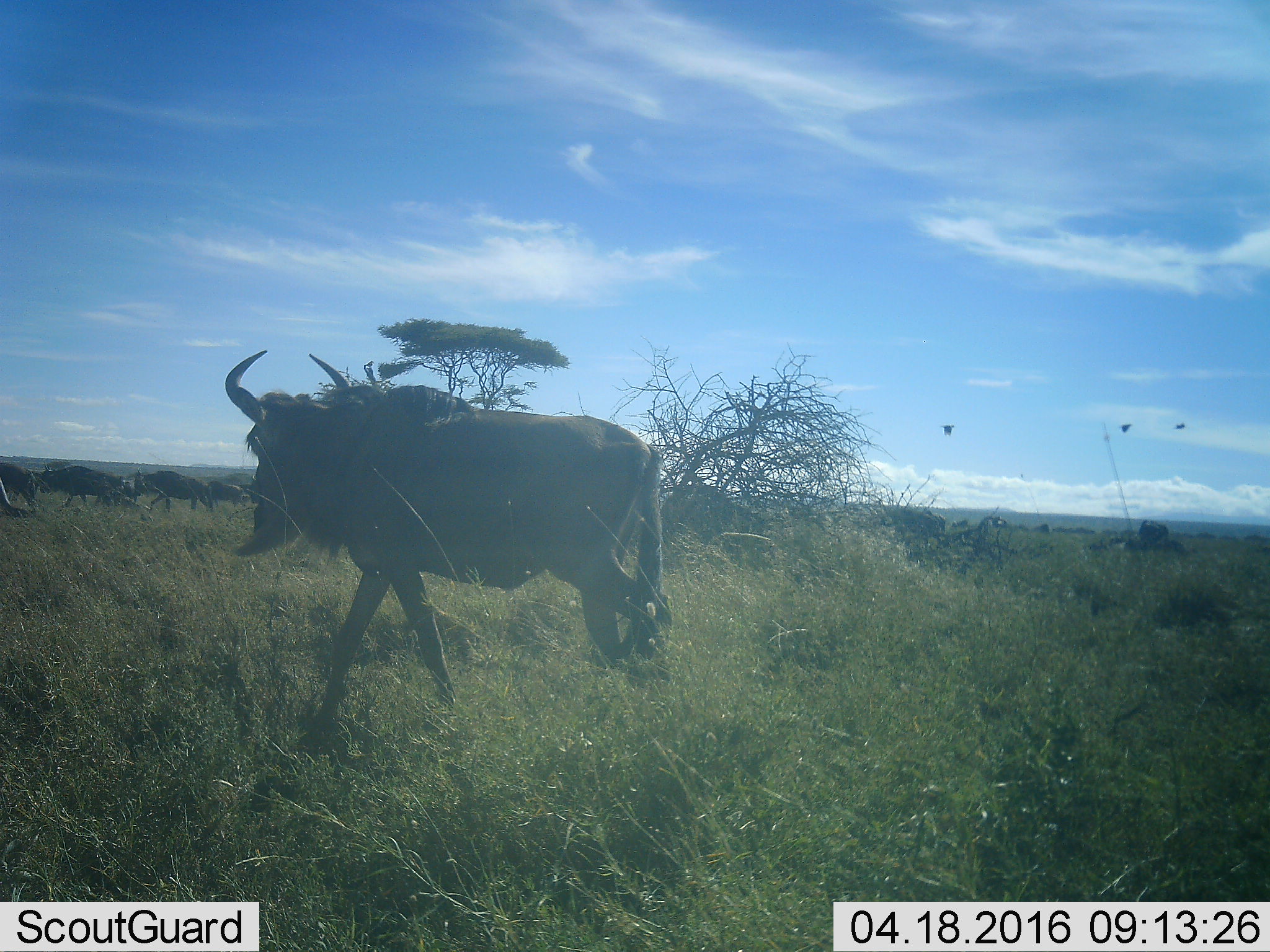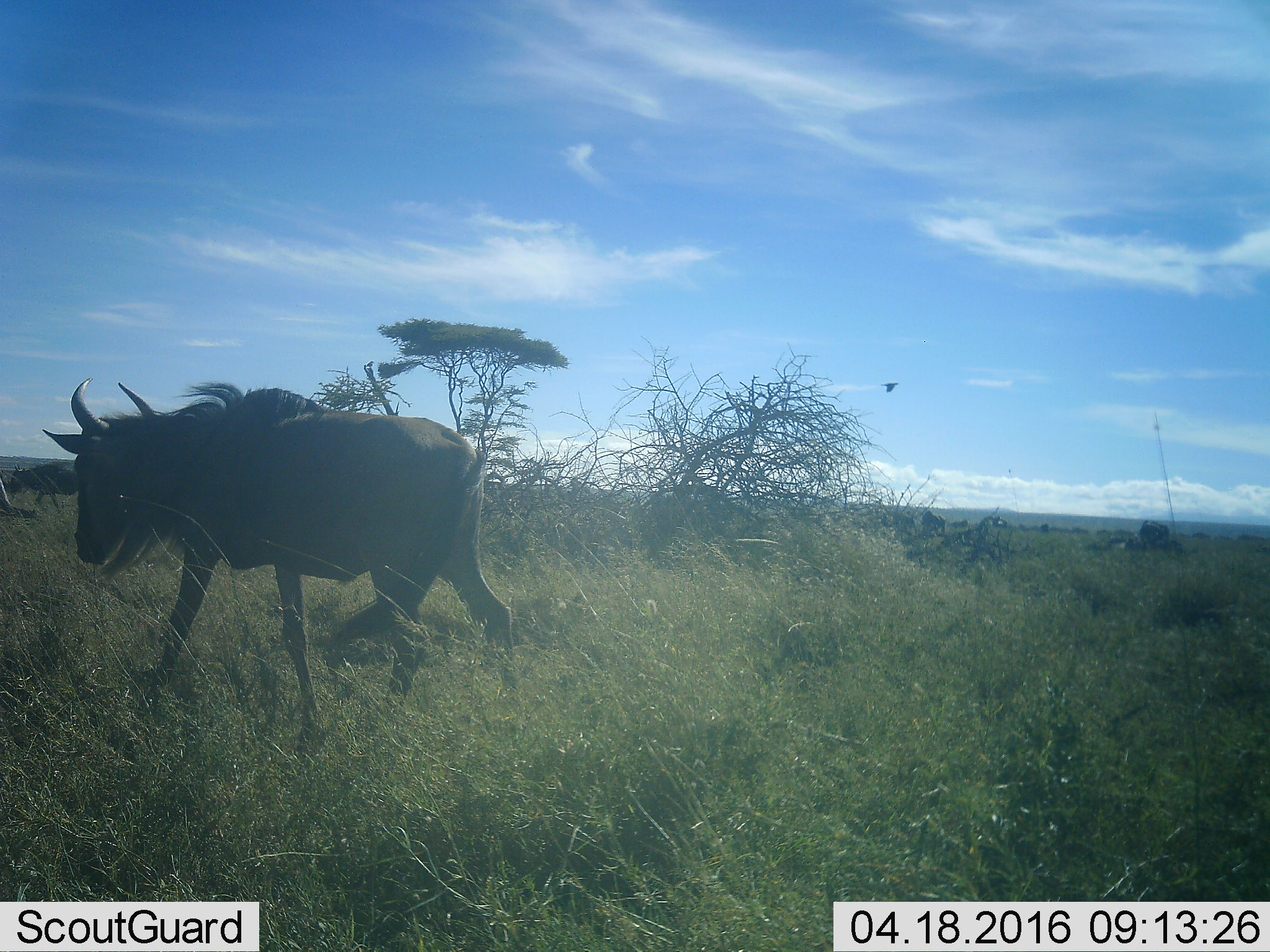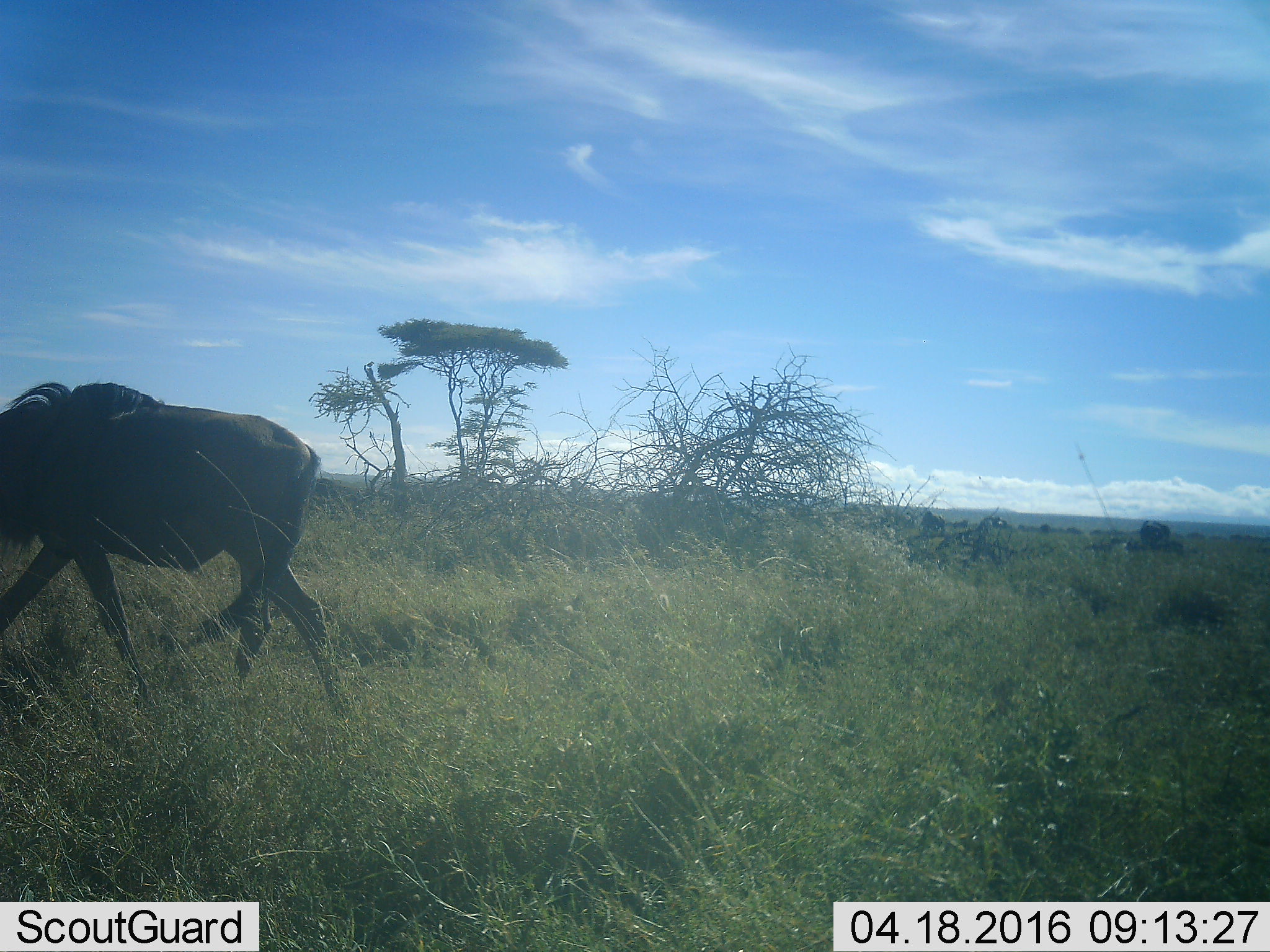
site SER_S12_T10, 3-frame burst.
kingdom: Animalia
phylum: Chordata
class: Mammalia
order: Artiodactyla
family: Bovidae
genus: Connochaetes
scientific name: Connochaetes taurinus taurinus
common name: blue wildebeest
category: wildebeestblue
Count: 5.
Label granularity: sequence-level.